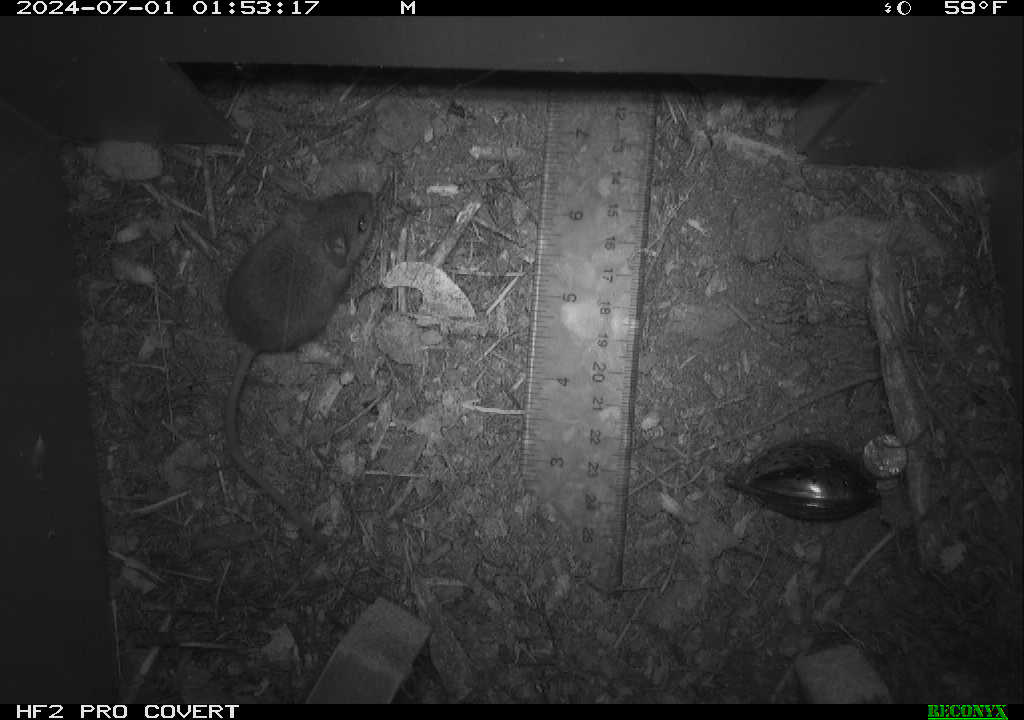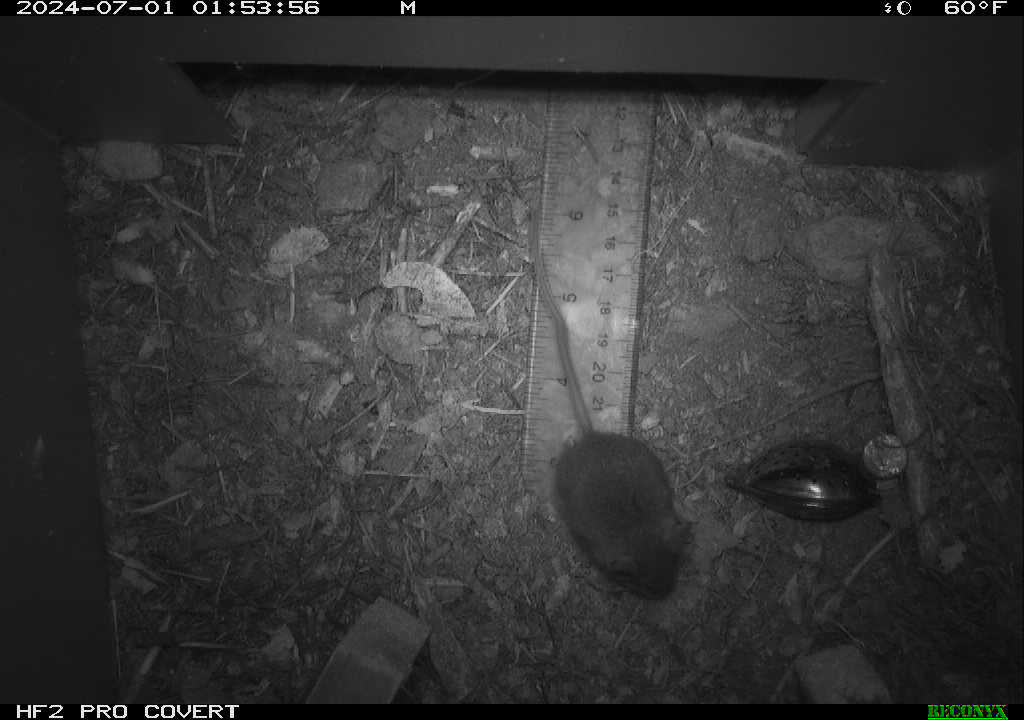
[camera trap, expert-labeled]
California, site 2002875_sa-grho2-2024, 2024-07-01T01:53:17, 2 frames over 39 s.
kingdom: Animalia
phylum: Chordata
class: Mammalia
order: Rodentia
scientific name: Rodentia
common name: mouse species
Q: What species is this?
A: Mouse species (Rodentia).